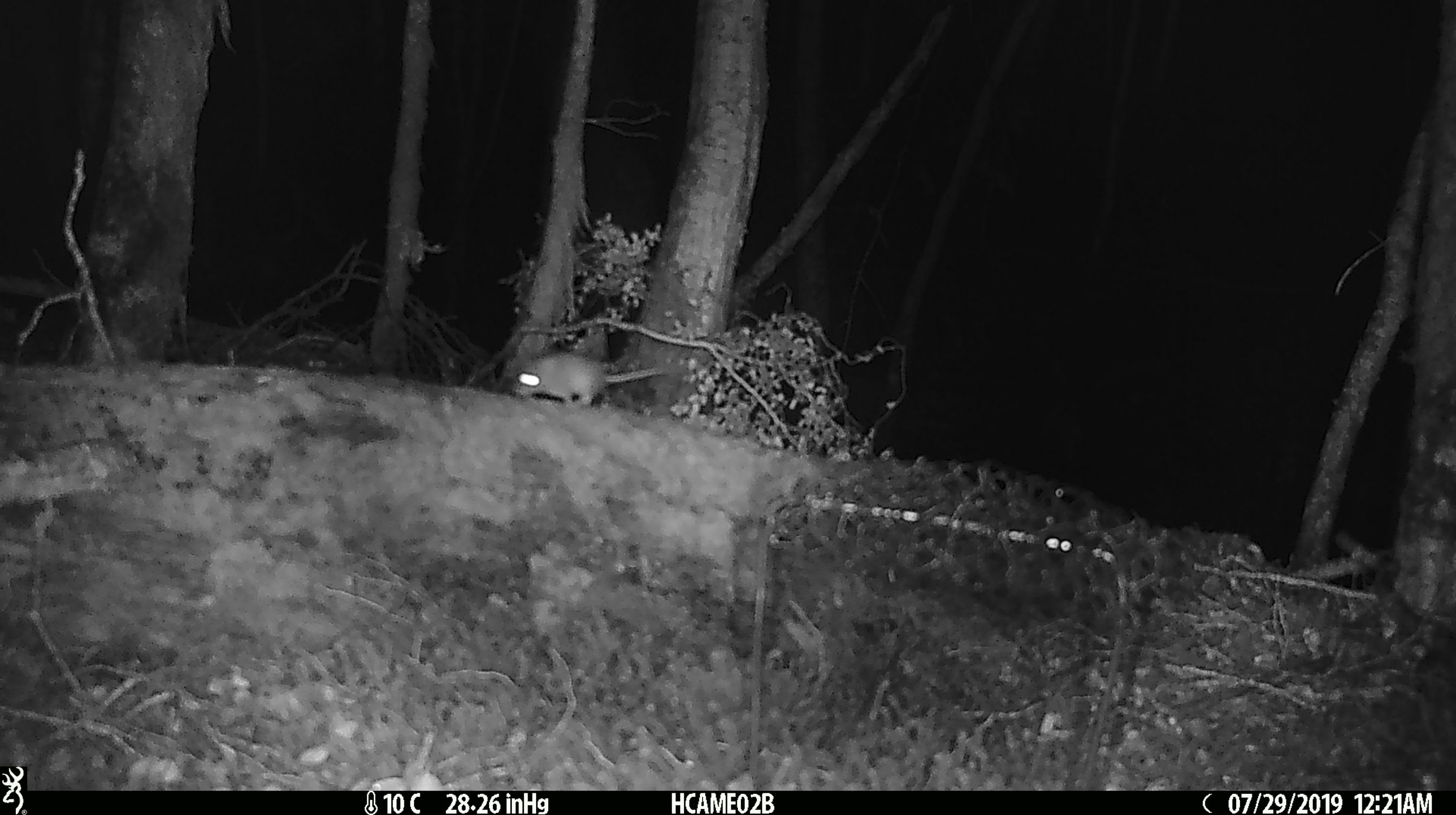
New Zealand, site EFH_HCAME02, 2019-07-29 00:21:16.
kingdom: Animalia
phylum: Chordata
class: Mammalia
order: Rodentia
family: Muridae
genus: Mus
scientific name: Mus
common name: mouse